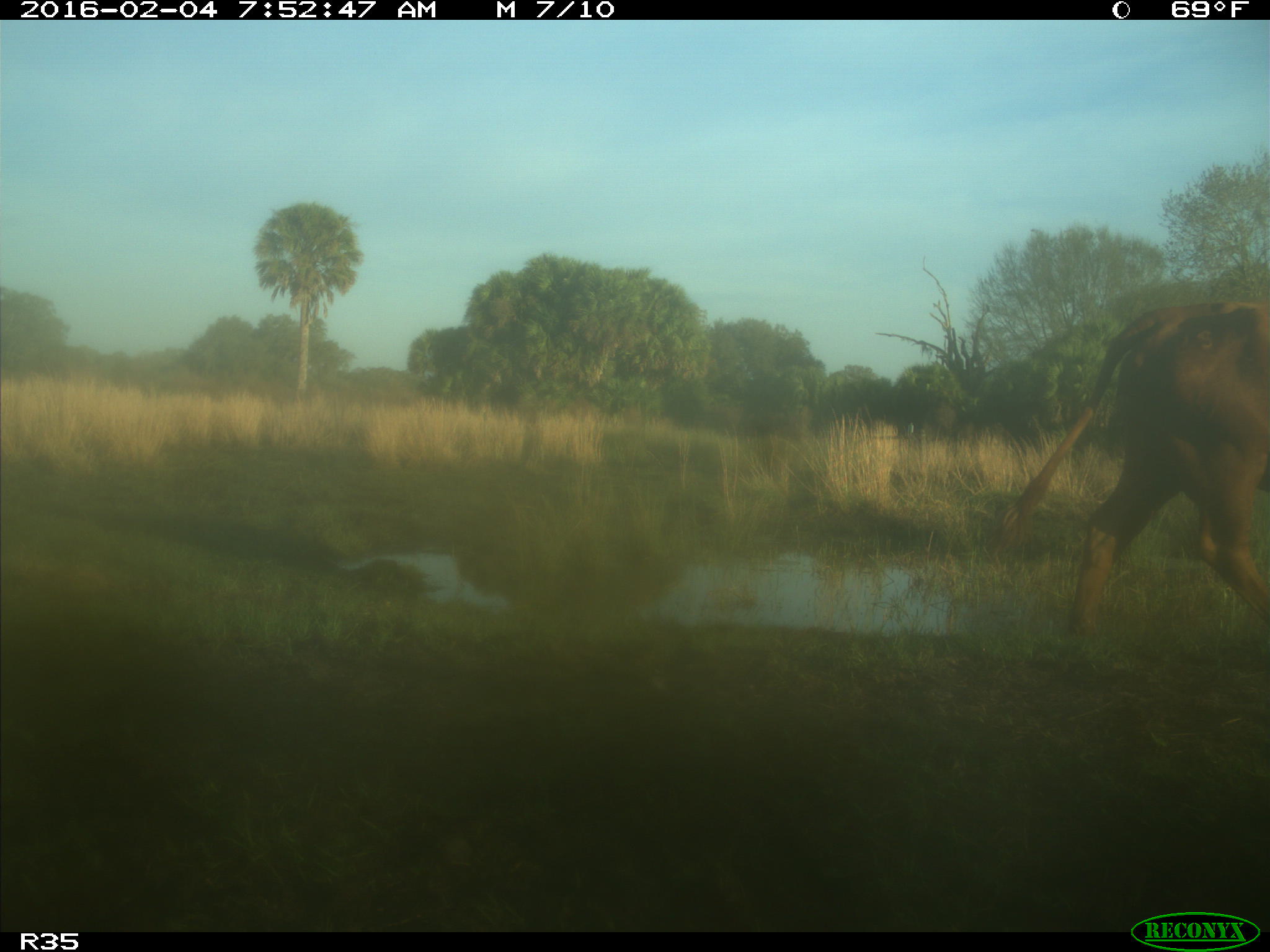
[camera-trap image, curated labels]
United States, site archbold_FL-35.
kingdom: Animalia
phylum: Chordata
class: Mammalia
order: Artiodactyla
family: Bovidae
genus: Bos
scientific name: Bos taurus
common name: domestic cow